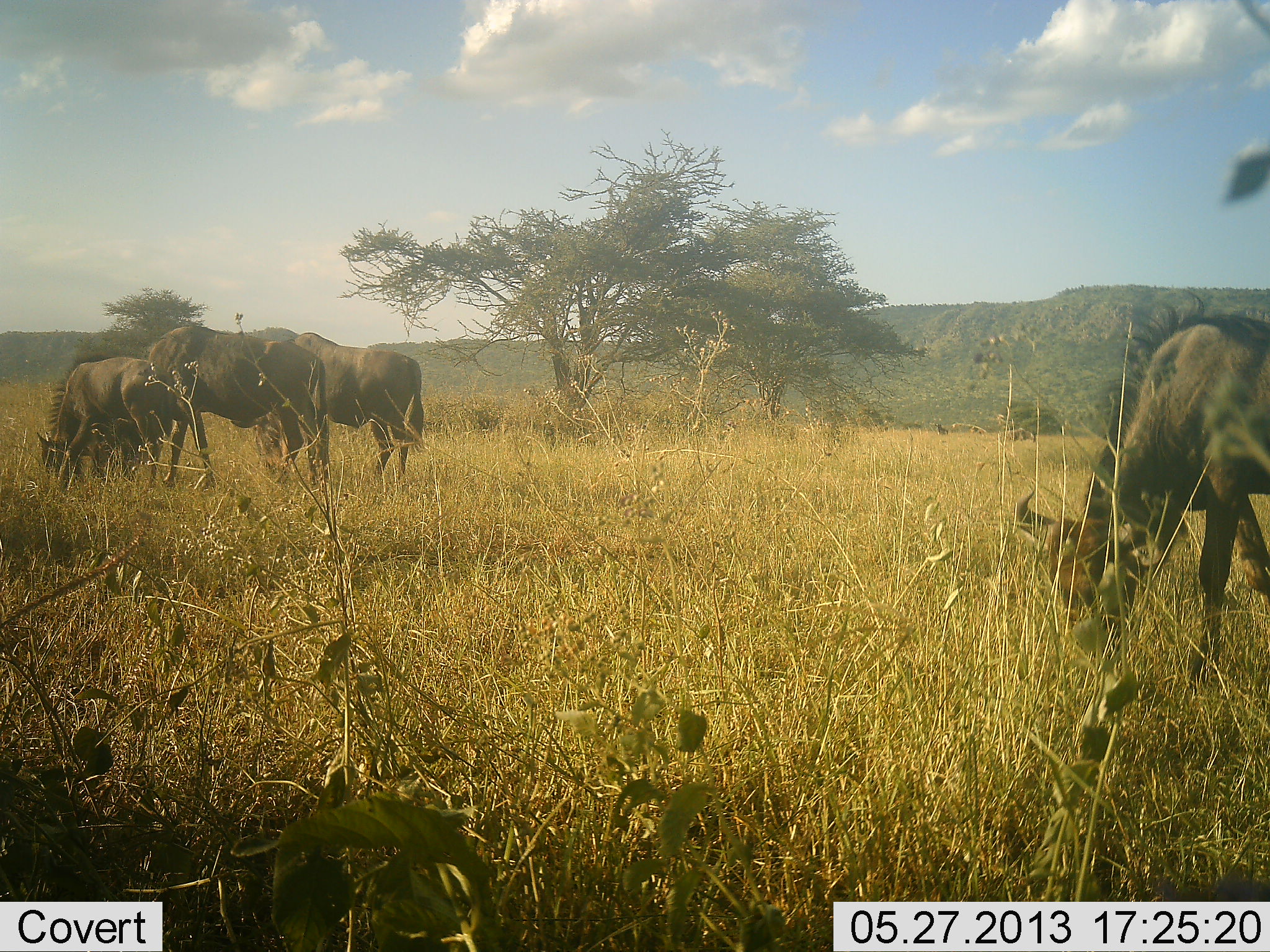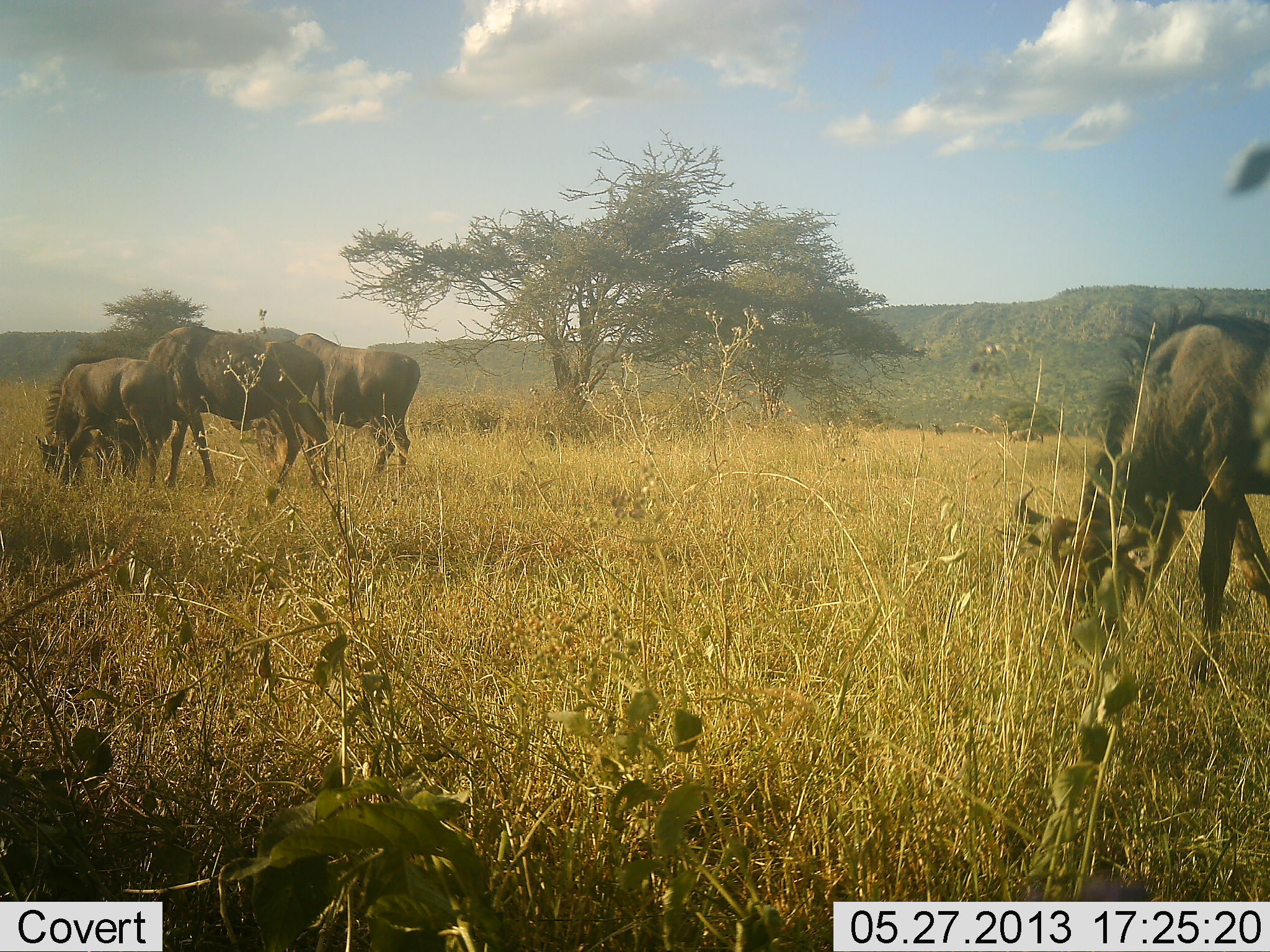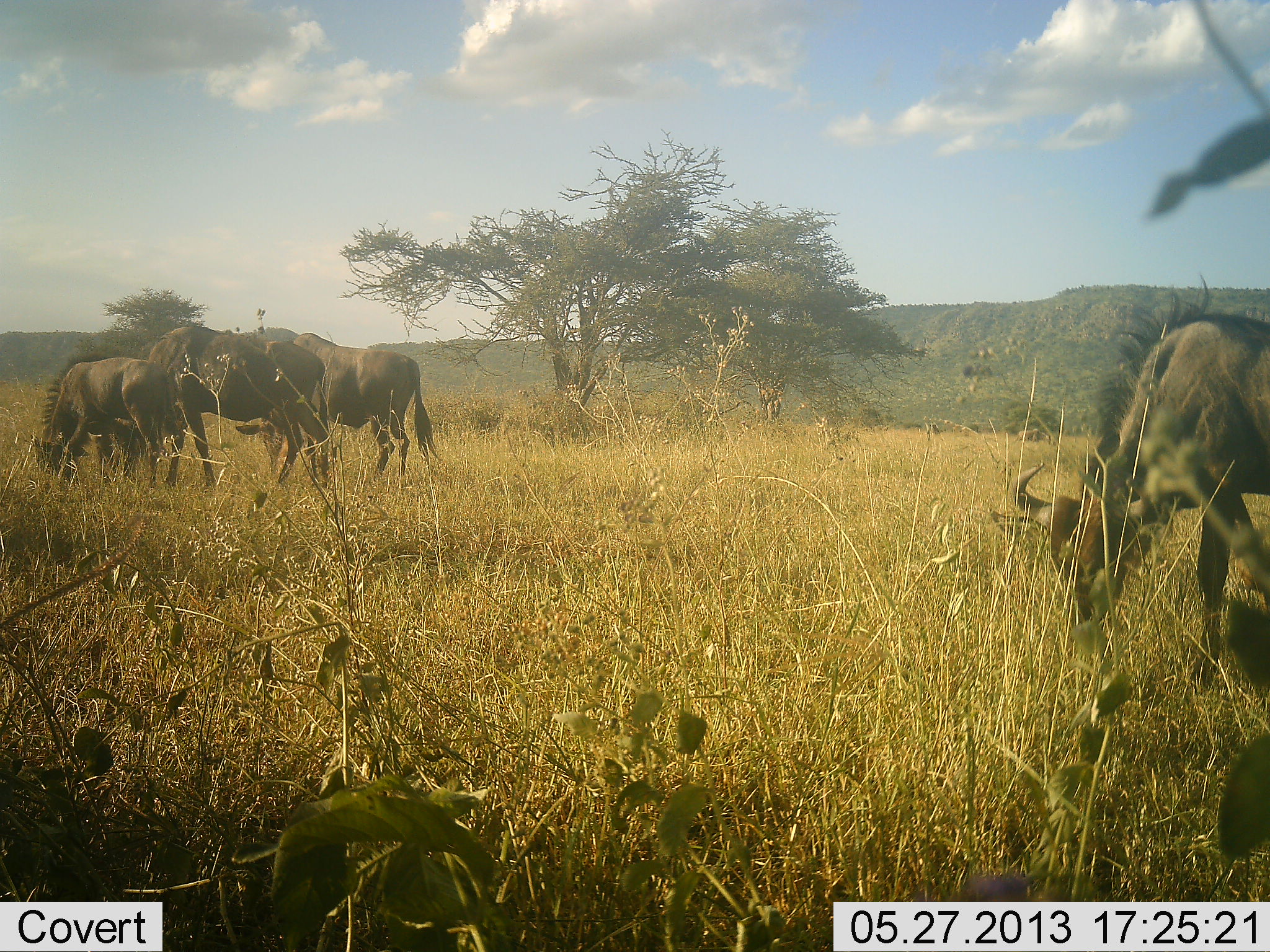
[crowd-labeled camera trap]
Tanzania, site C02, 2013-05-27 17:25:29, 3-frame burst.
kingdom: Animalia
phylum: Chordata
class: Mammalia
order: Artiodactyla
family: Bovidae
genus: Connochaetes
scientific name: Connochaetes taurinus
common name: blue wildebeest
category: wildebeest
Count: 4.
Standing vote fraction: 25%.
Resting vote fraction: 4%.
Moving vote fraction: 21%.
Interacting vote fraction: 0%.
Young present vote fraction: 17%.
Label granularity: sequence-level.